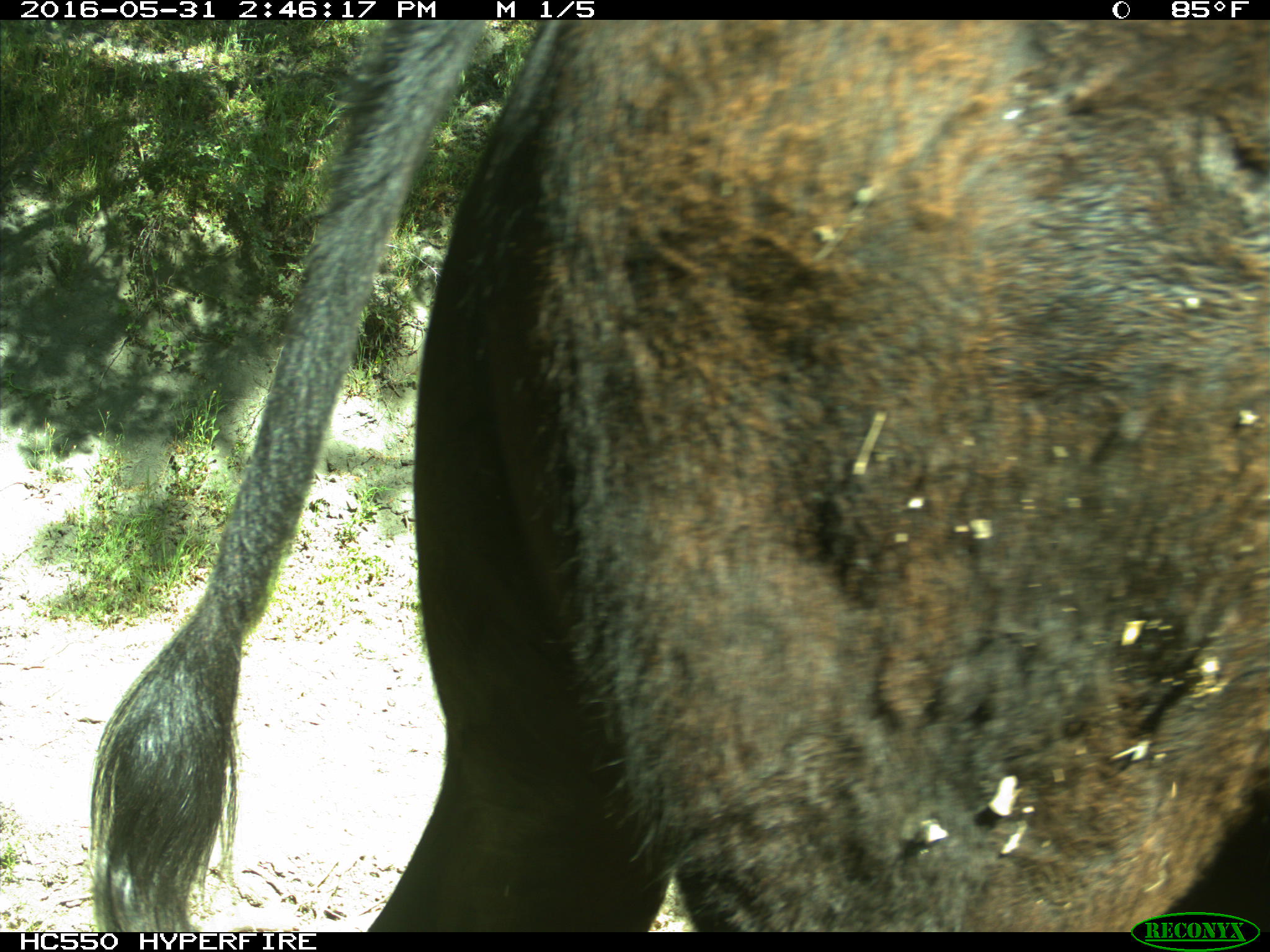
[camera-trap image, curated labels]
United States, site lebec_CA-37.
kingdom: Animalia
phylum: Chordata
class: Mammalia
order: Artiodactyla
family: Bovidae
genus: Bos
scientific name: Bos taurus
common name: domestic cow